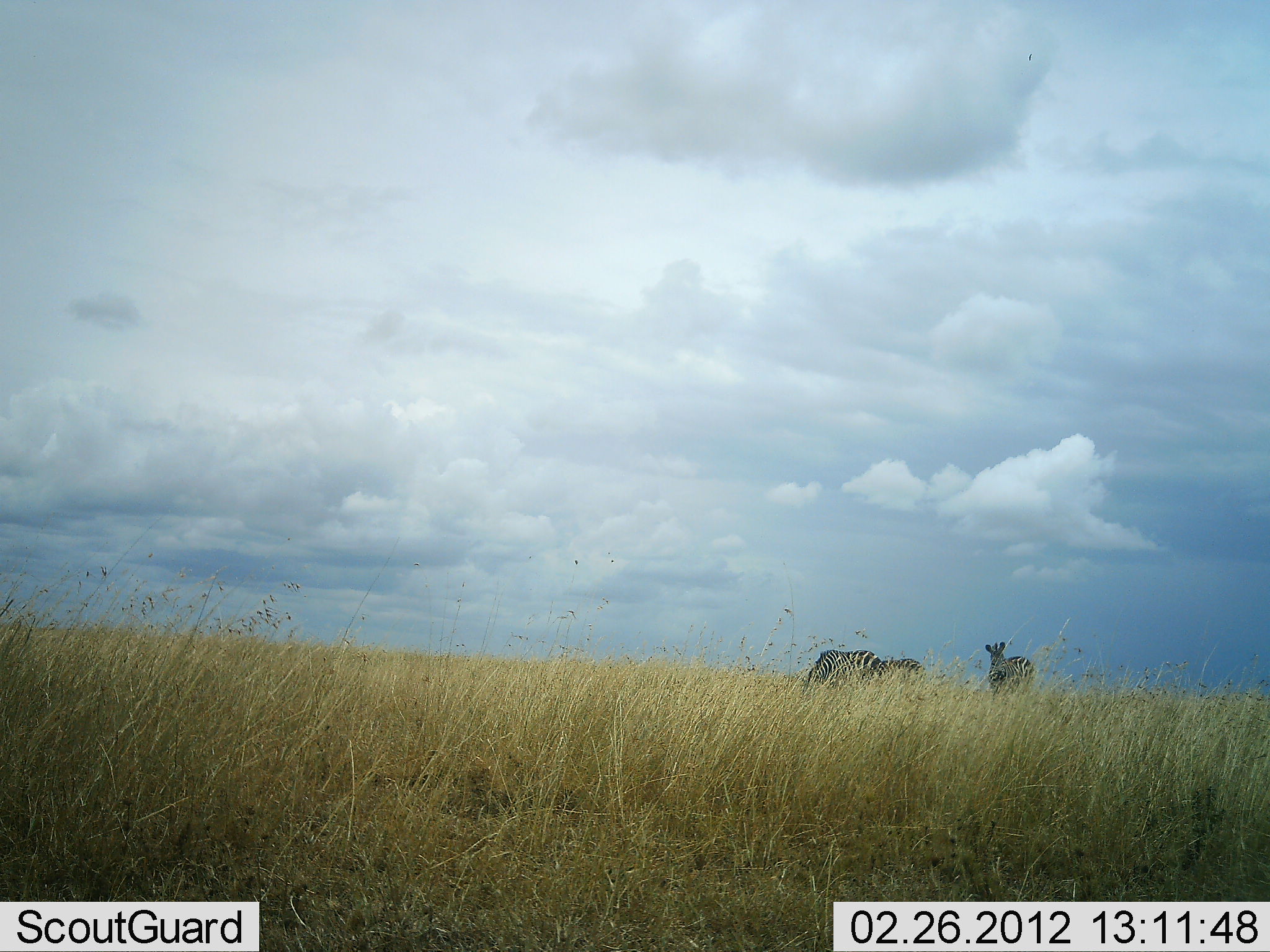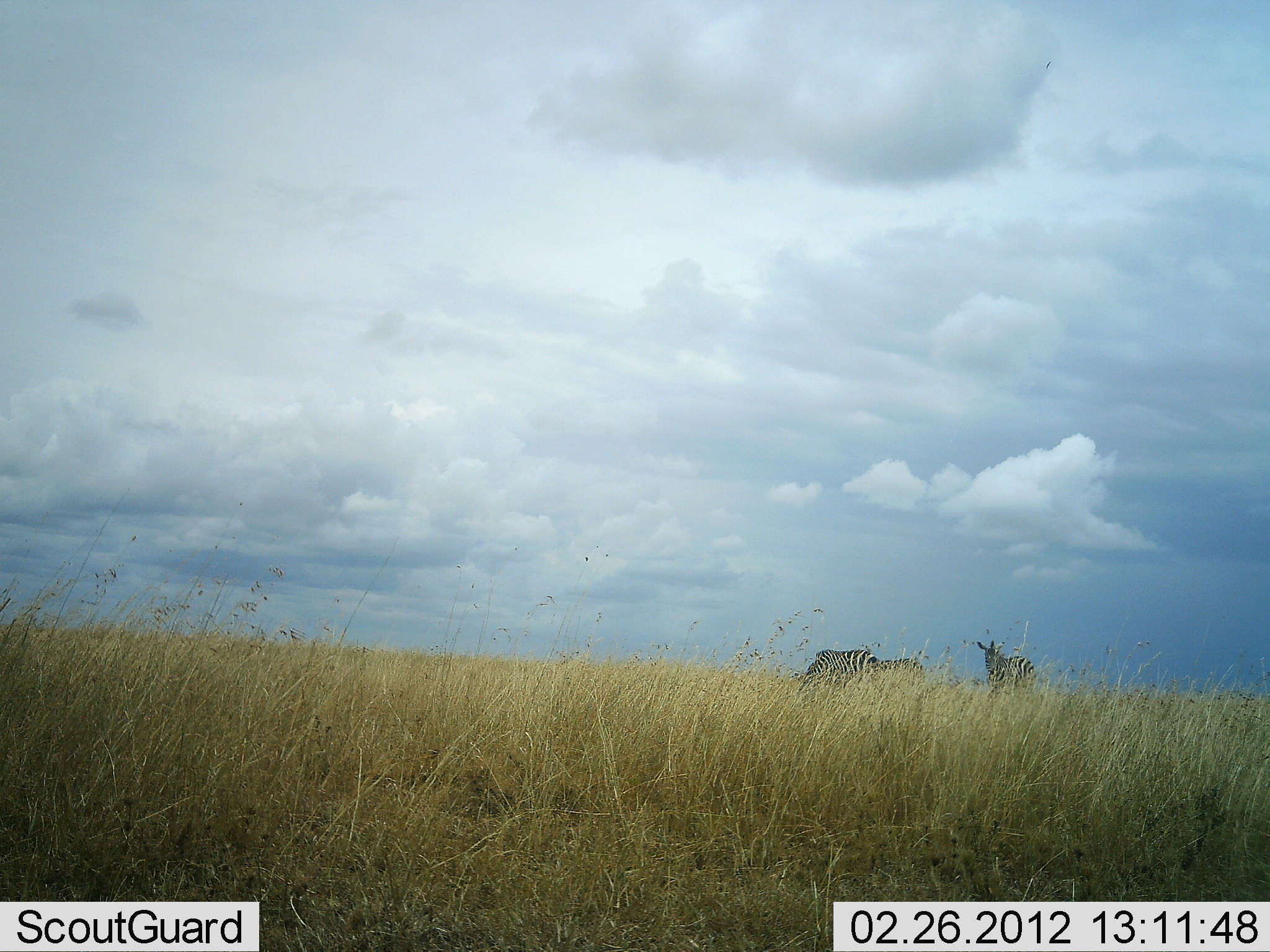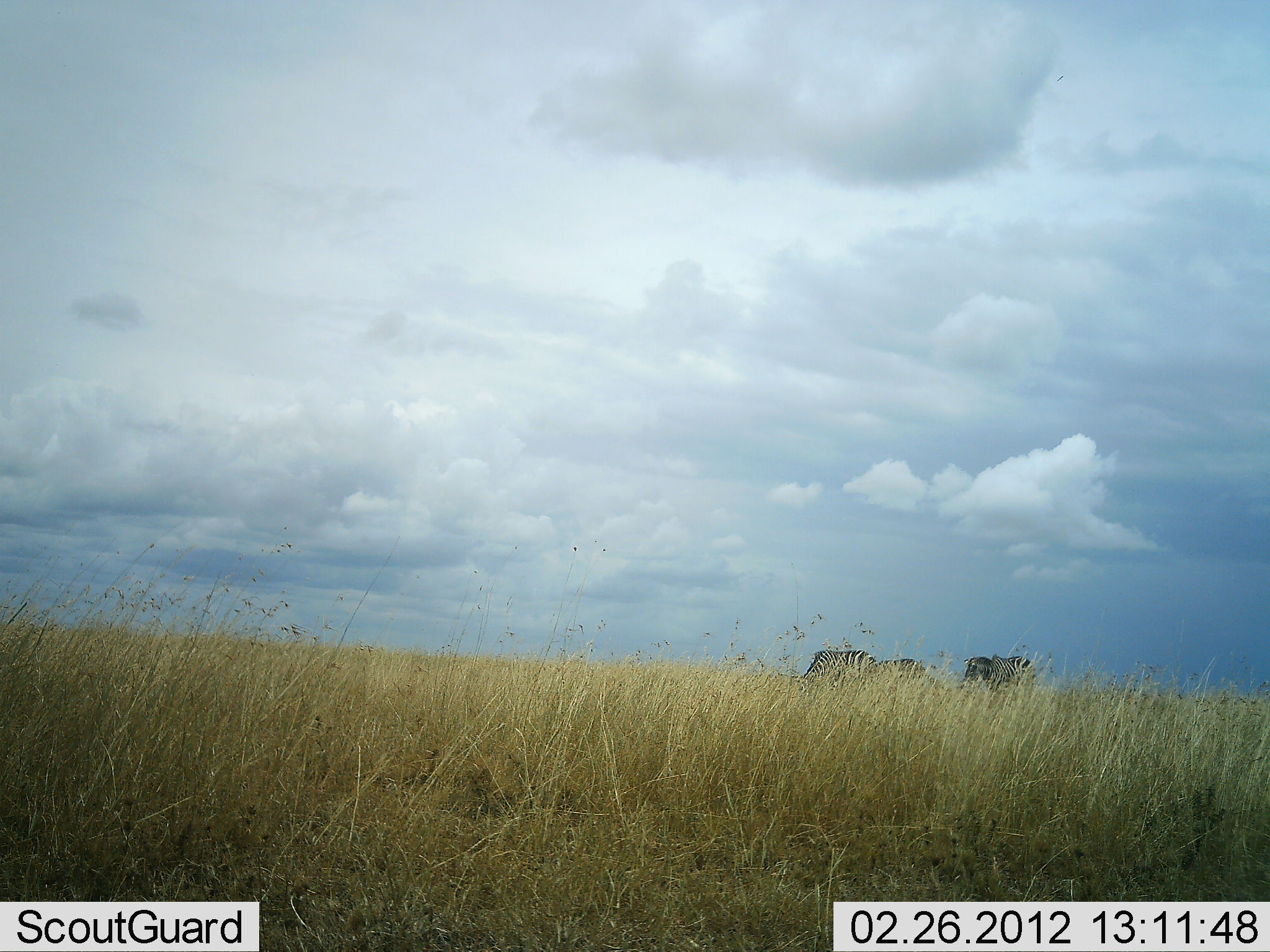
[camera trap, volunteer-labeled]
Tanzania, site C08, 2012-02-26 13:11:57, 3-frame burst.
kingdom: Animalia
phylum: Chordata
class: Mammalia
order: Perissodactyla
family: Equidae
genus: Equus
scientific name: Equus quagga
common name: plains zebra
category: zebra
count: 3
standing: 61%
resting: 0%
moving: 4%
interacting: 0%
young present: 0%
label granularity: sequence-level